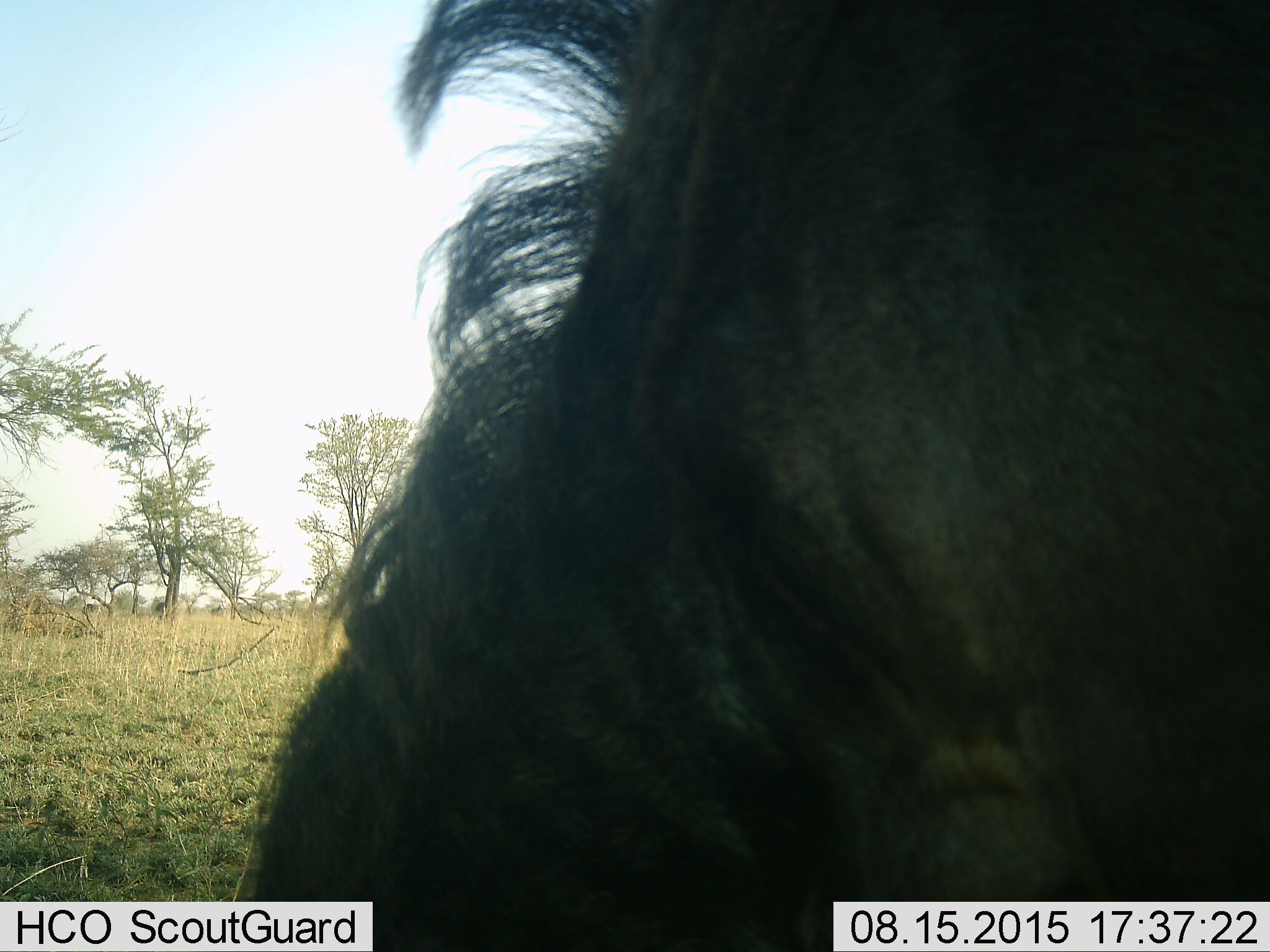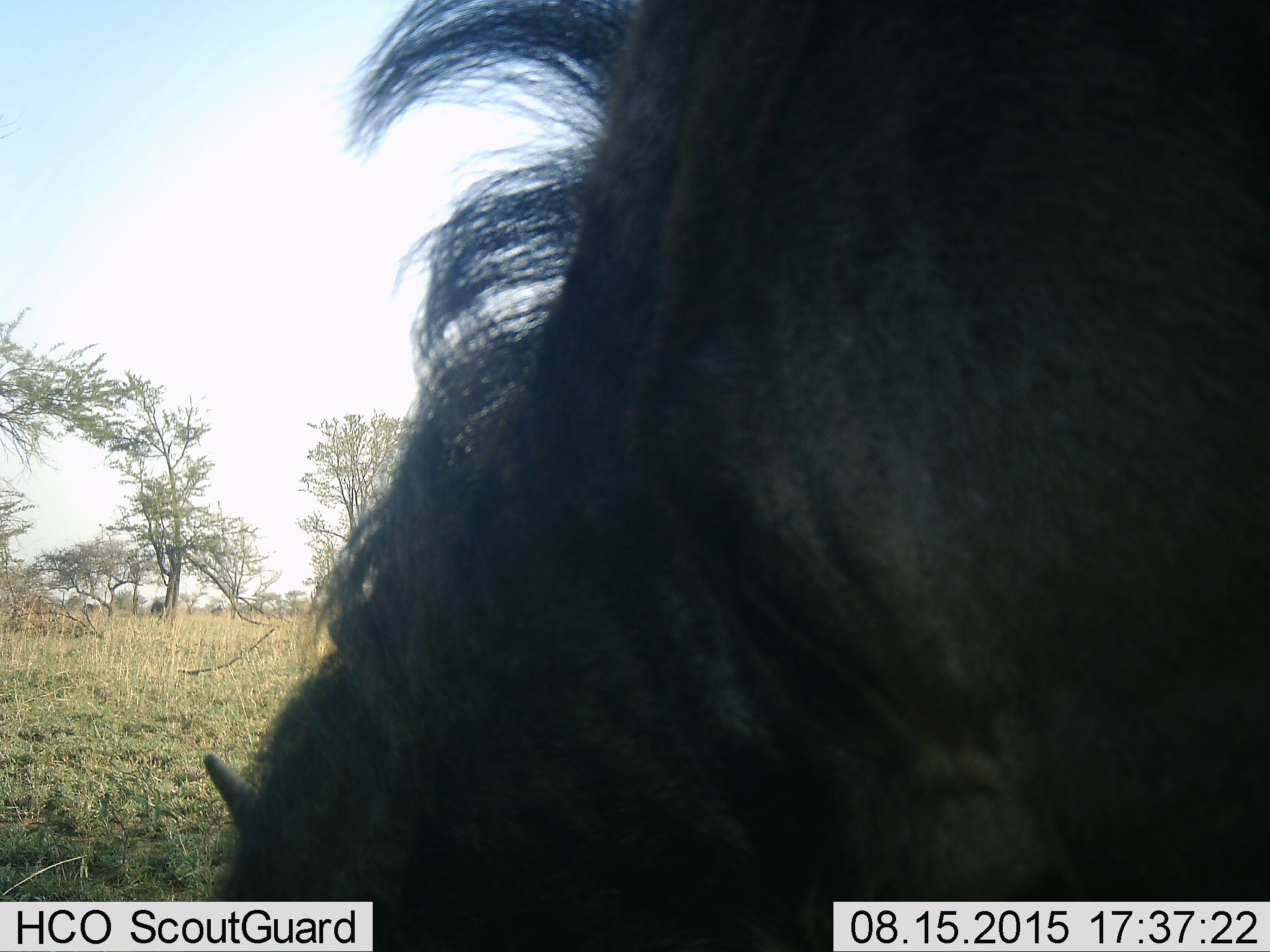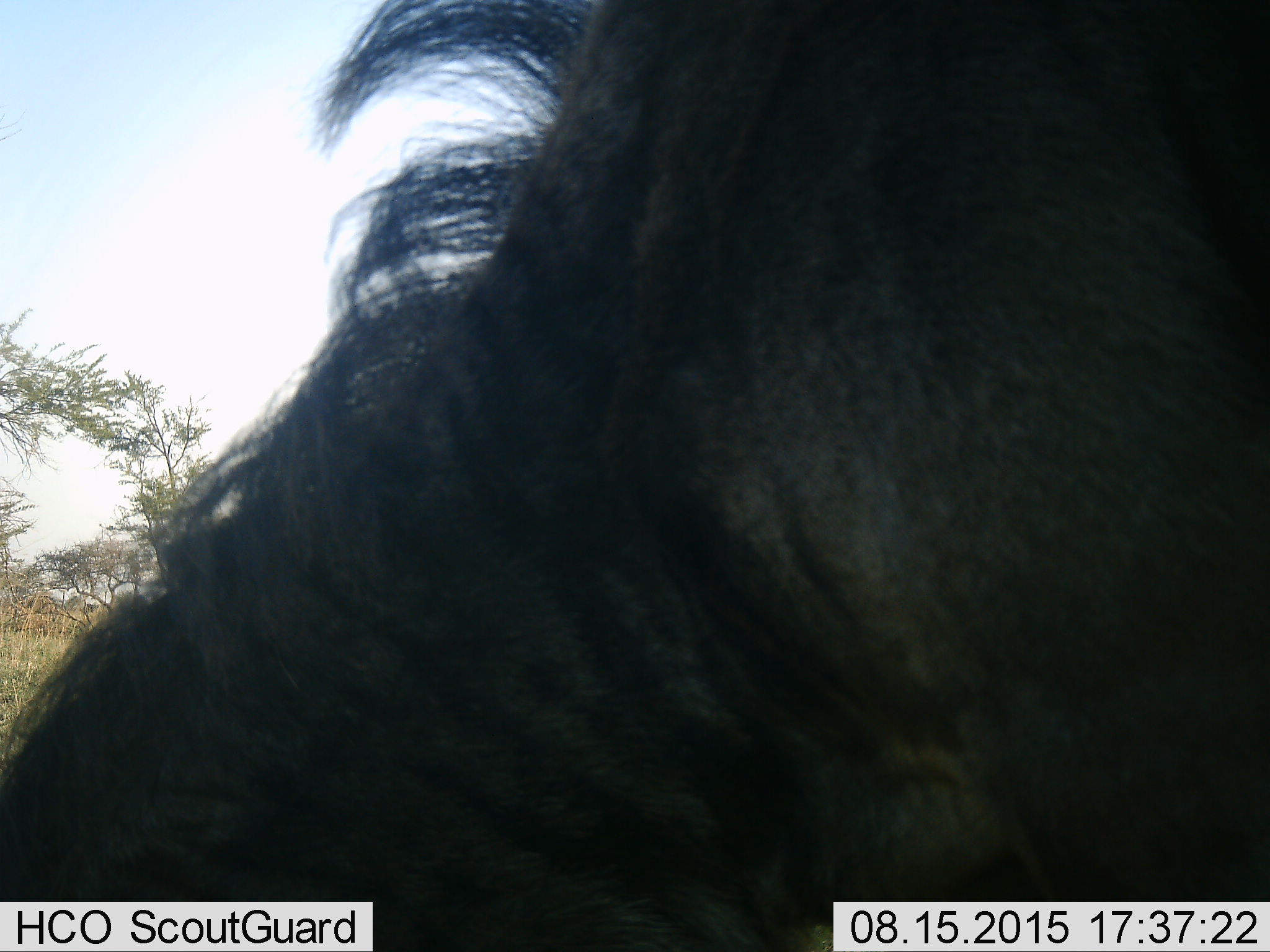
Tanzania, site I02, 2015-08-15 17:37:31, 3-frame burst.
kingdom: Animalia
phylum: Chordata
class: Mammalia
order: Artiodactyla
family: Bovidae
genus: Connochaetes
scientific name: Connochaetes taurinus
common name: blue wildebeest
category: wildebeest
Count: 1.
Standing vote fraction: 20%.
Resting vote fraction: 10%.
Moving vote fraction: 0%.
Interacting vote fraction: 0%.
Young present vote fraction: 0%.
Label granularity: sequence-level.